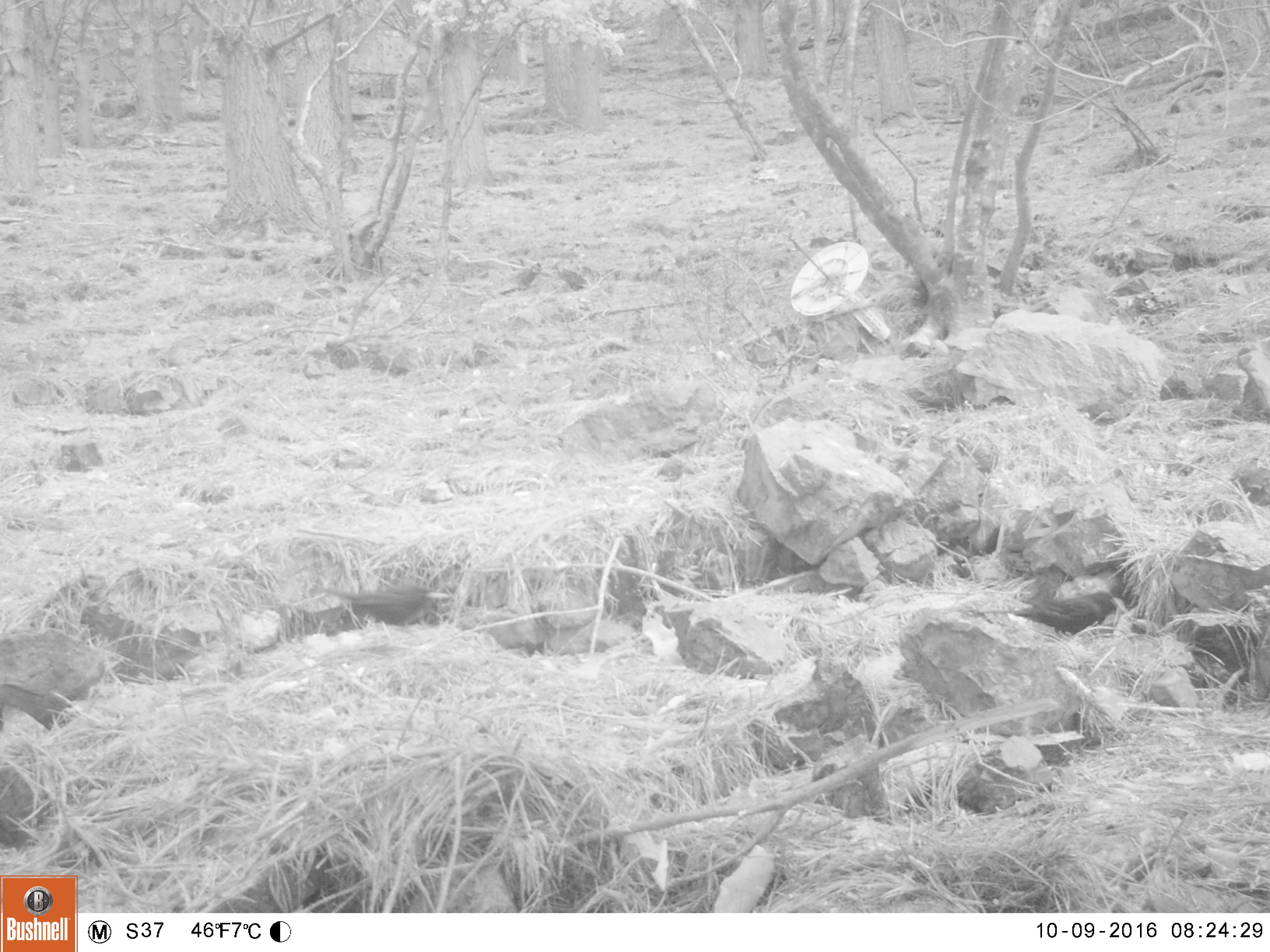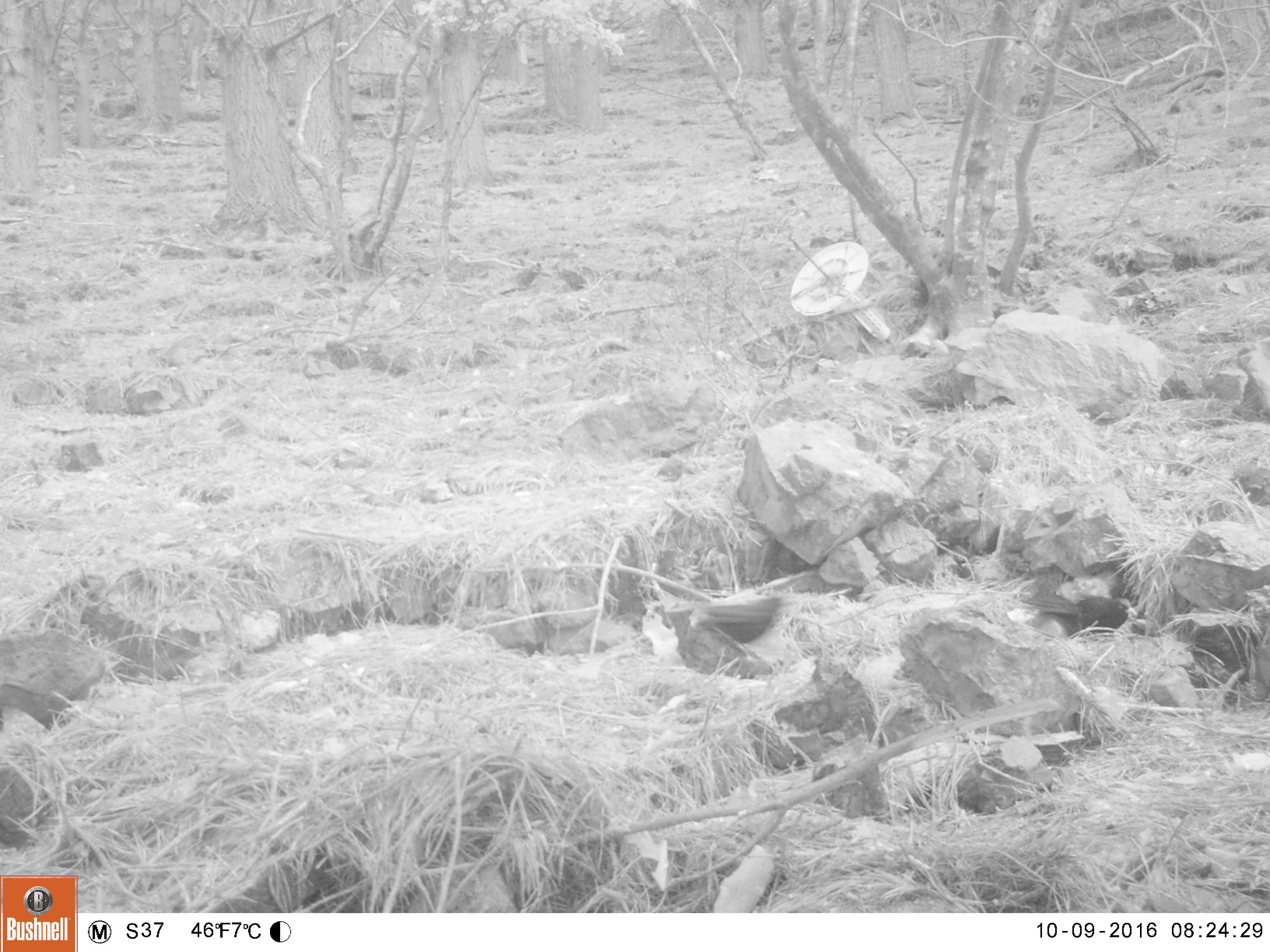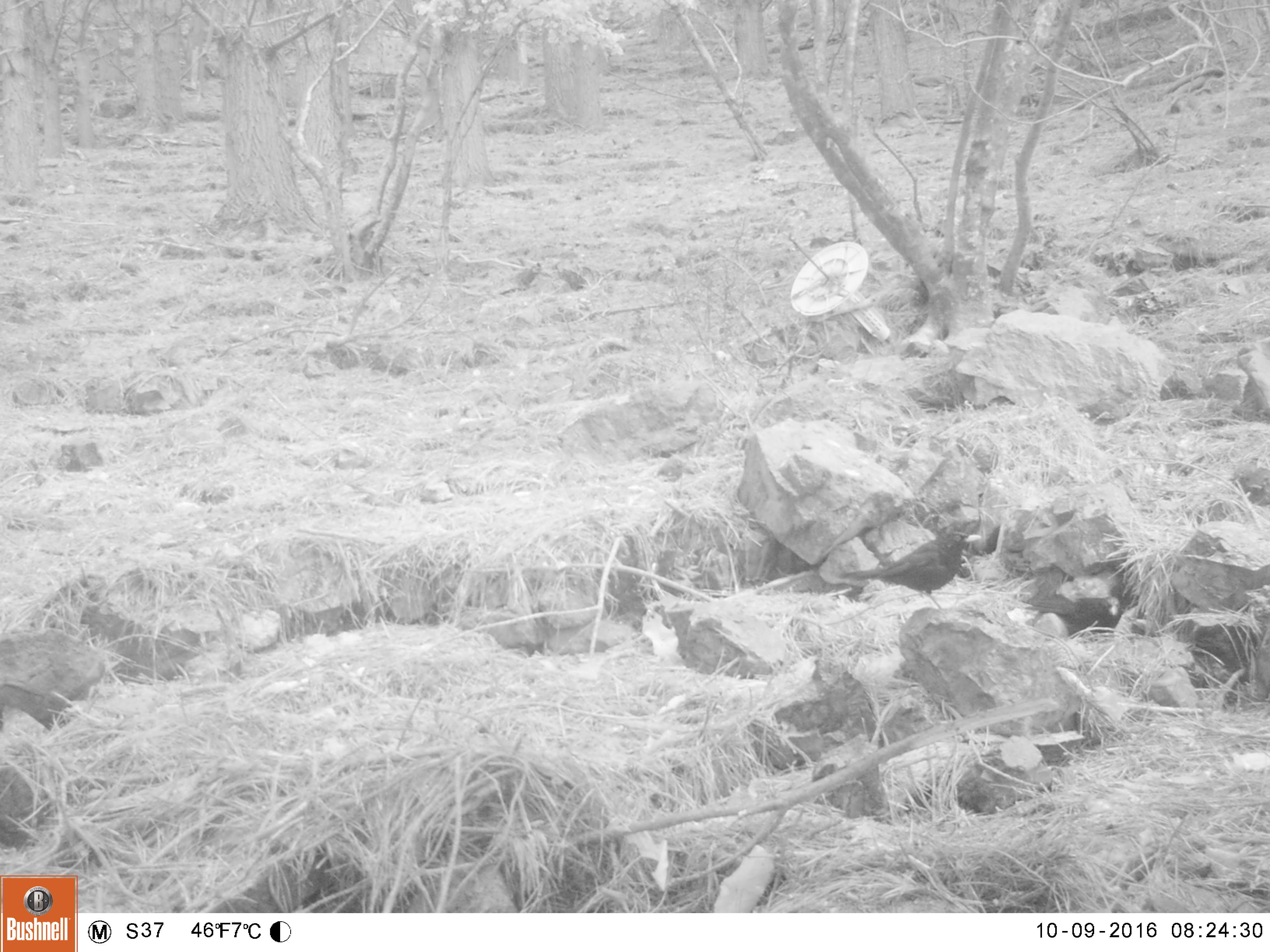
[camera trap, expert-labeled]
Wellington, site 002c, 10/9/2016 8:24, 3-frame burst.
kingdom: Animalia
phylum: Chordata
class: Aves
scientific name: Aves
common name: bird